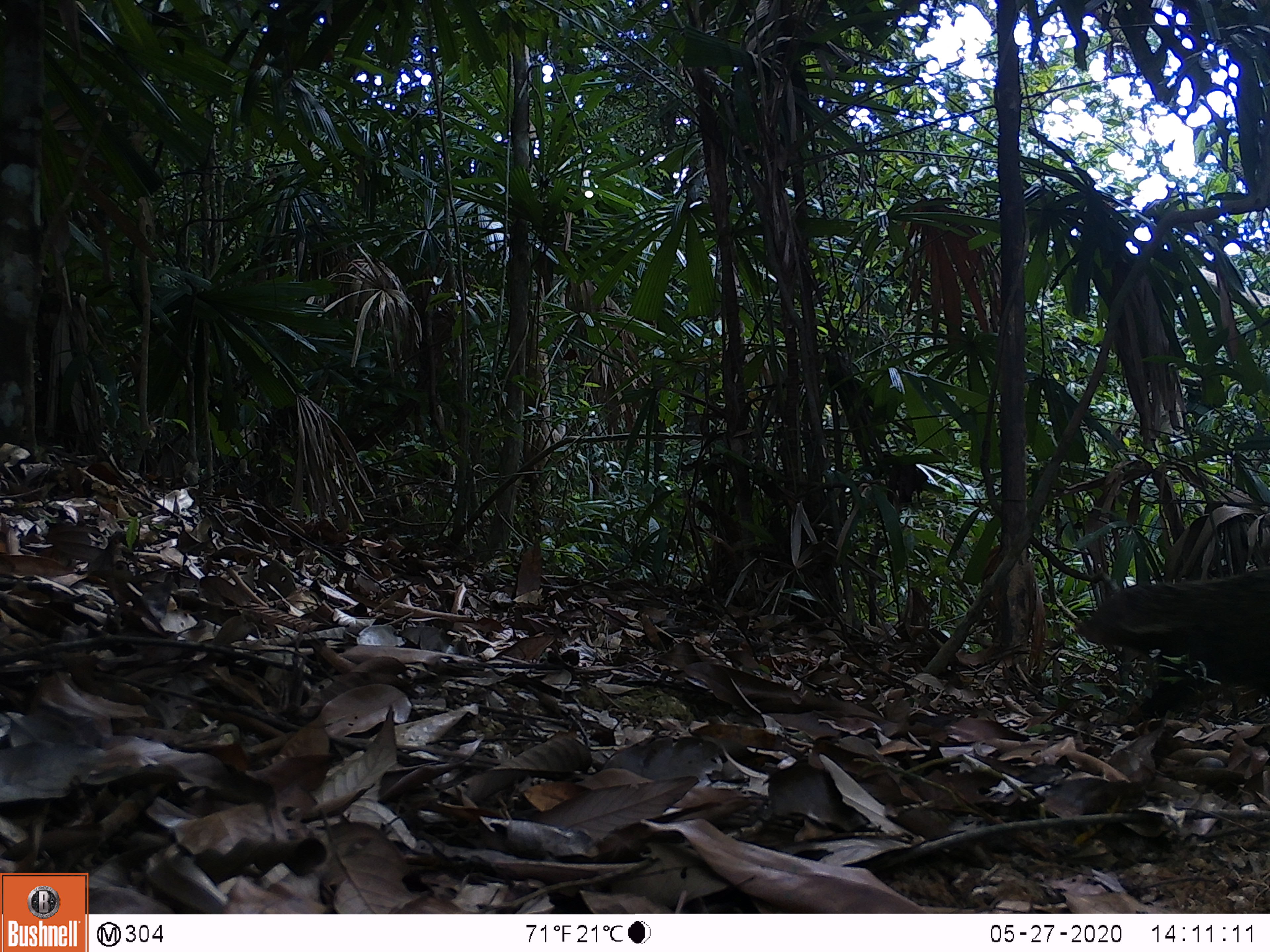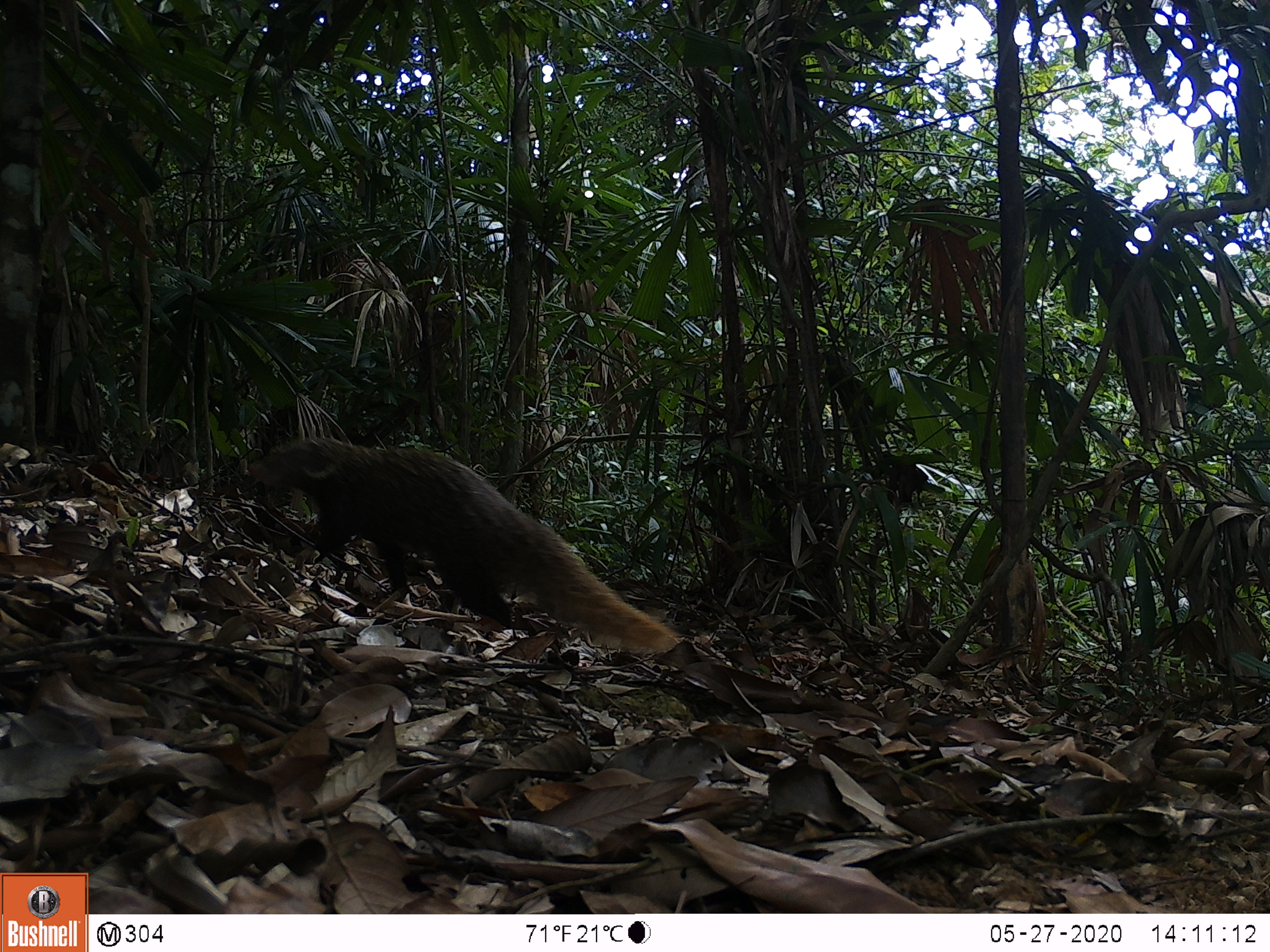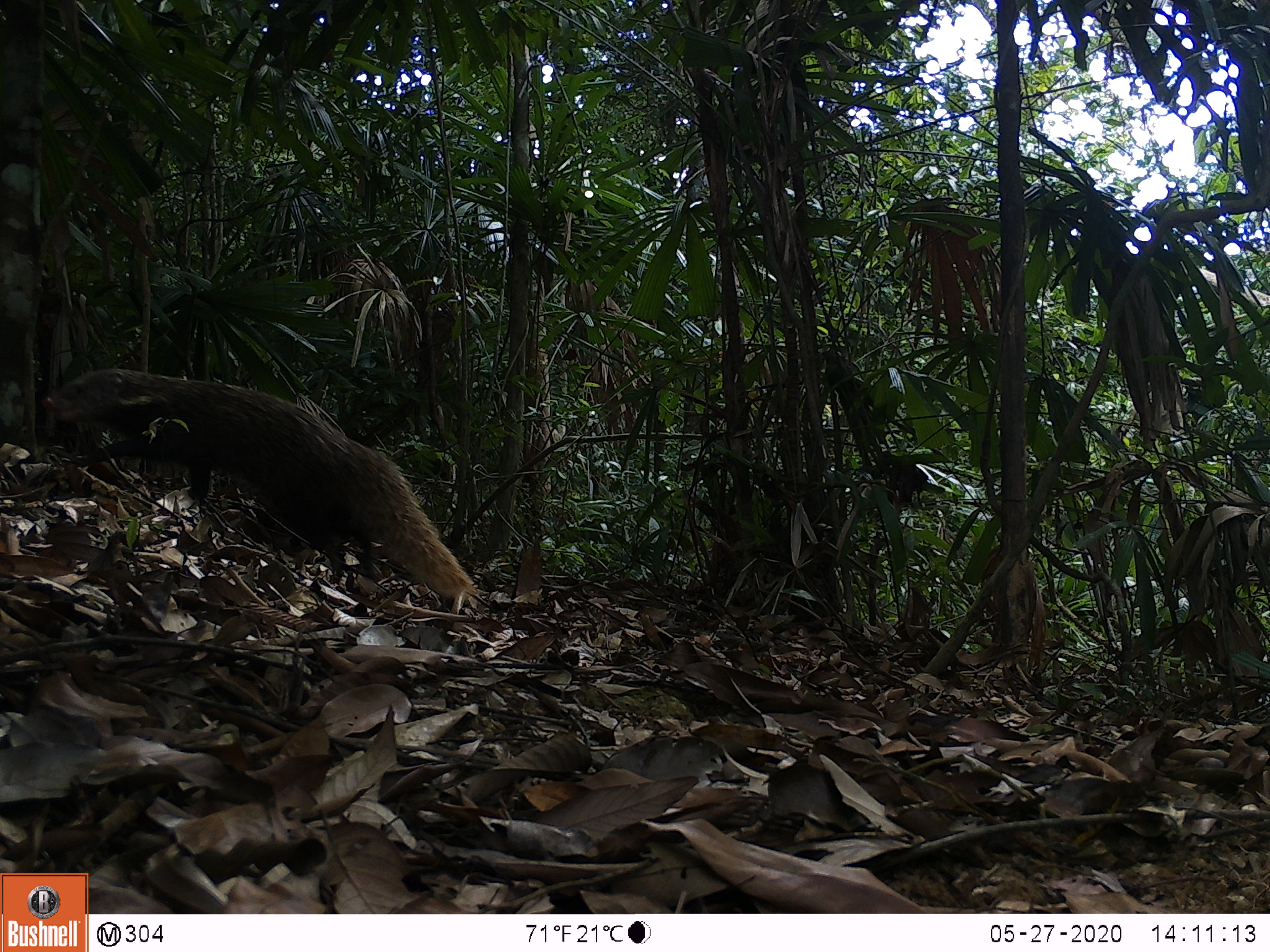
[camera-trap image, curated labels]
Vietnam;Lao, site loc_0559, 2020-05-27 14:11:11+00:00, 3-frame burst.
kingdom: Animalia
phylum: Chordata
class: Mammalia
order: Carnivora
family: Herpestidae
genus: Urva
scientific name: Urva urva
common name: crab-eating mongoose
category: crab eating mongoose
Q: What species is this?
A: Crab eating mongoose (crab-eating mongoose) (Urva urva).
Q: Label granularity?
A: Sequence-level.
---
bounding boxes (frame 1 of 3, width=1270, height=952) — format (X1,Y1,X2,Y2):
crab eating mongoose: (1080,563,1270,722)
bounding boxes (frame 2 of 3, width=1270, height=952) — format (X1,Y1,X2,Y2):
crab eating mongoose: (247,436,680,655)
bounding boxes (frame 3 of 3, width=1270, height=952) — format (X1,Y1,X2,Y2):
crab eating mongoose: (45,367,477,600)